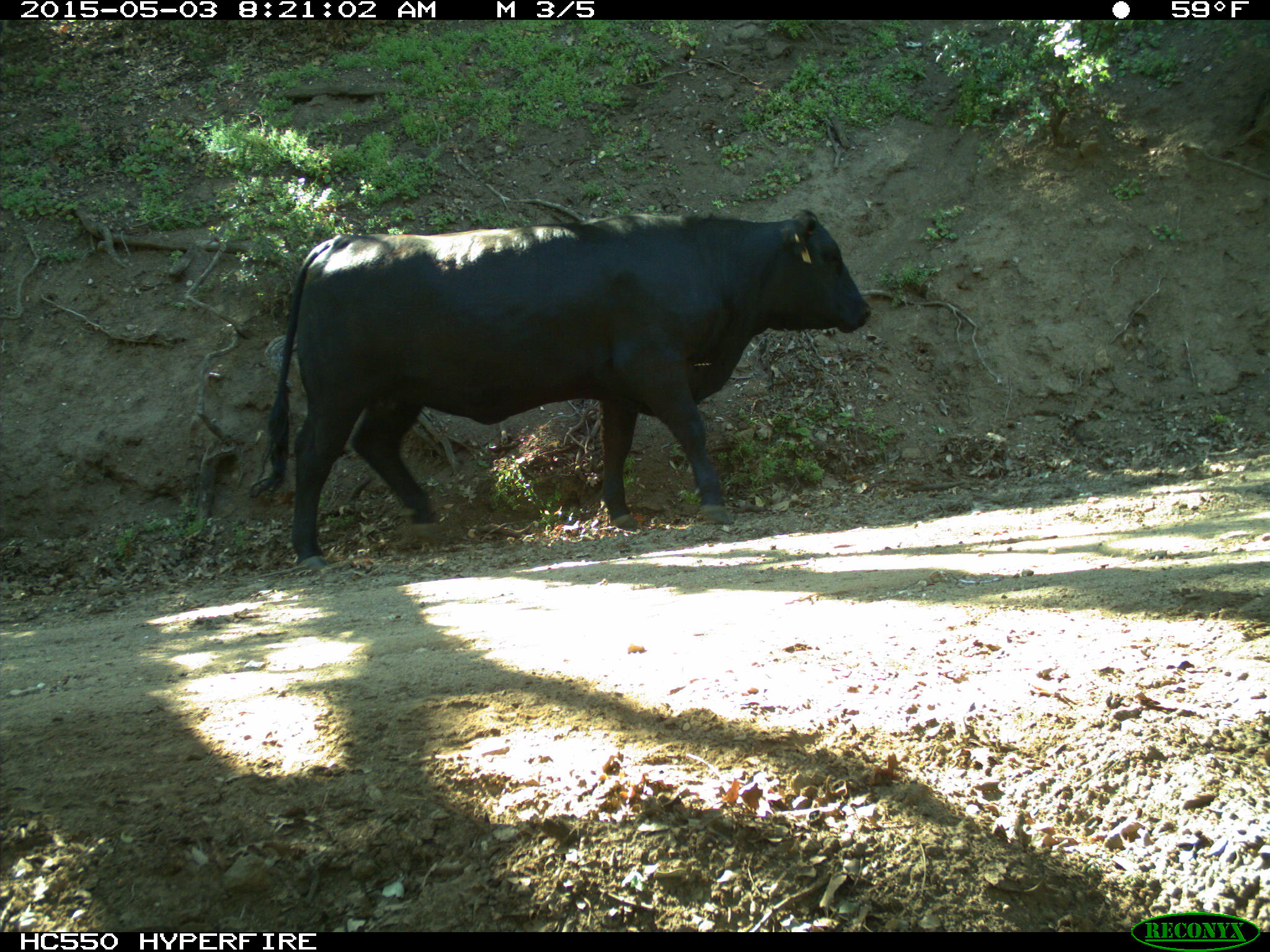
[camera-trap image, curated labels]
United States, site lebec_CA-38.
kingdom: Animalia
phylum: Chordata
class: Mammalia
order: Artiodactyla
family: Bovidae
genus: Bos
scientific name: Bos taurus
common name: domestic cow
Bos taurus (domestic cow).